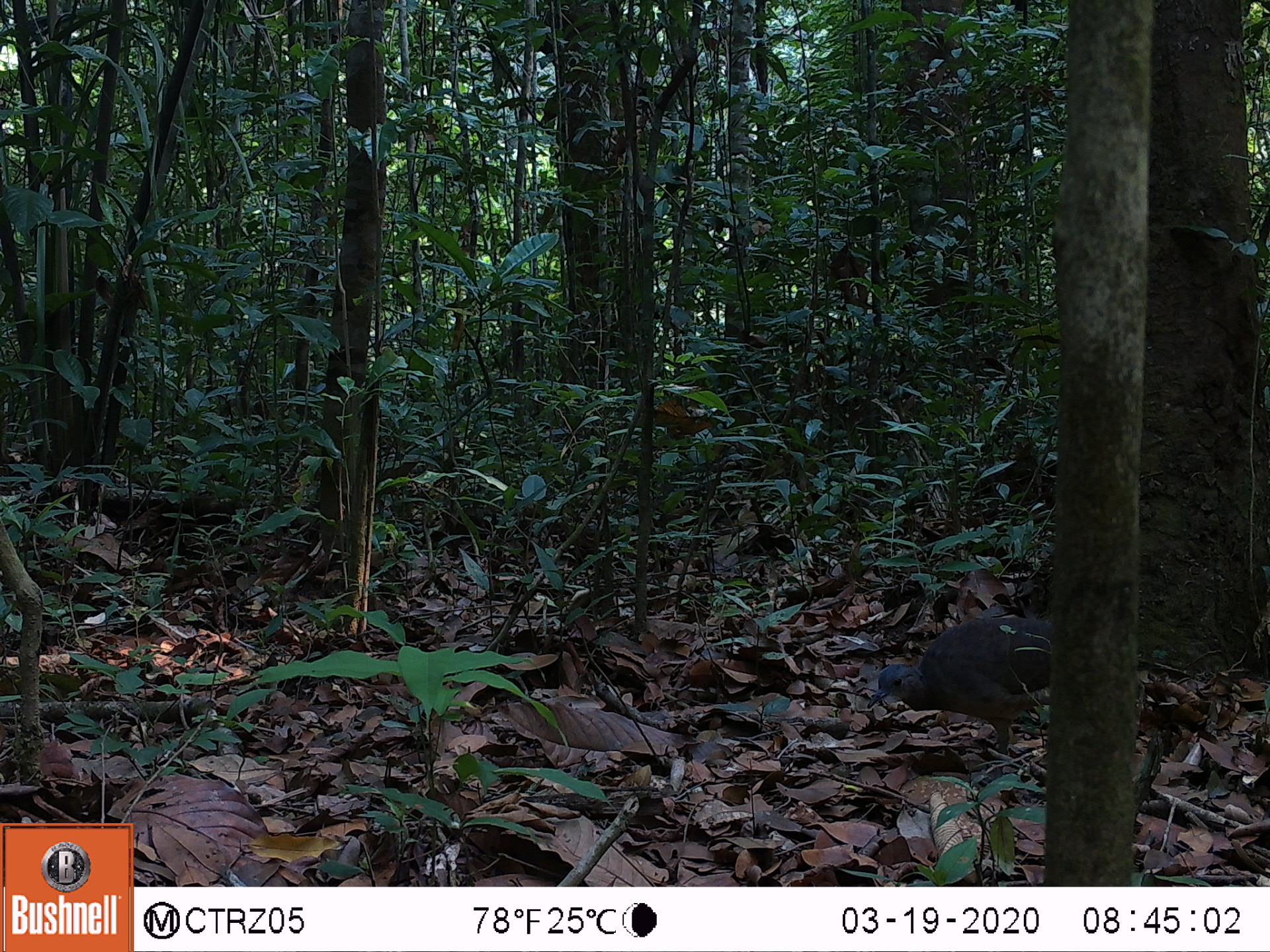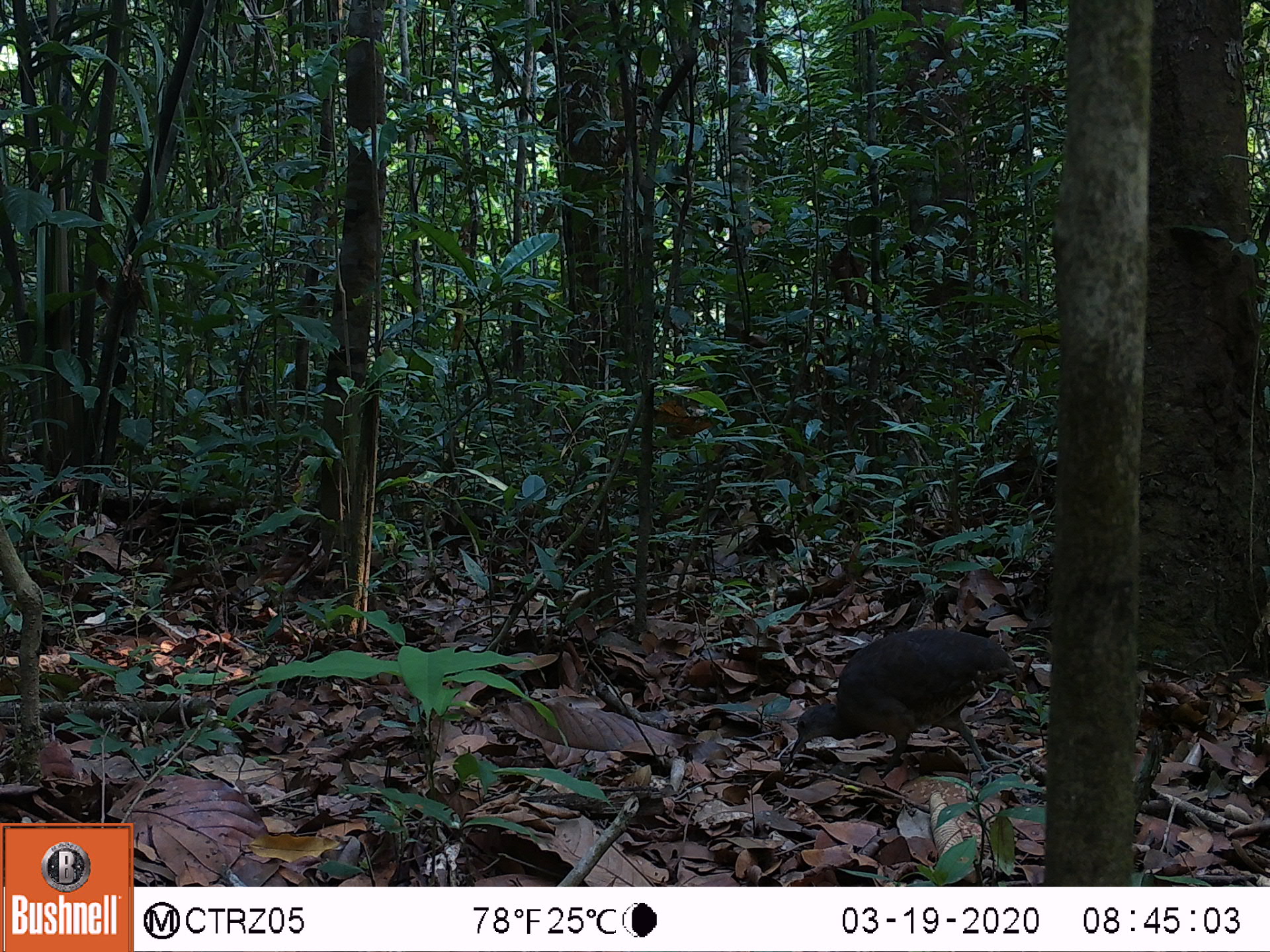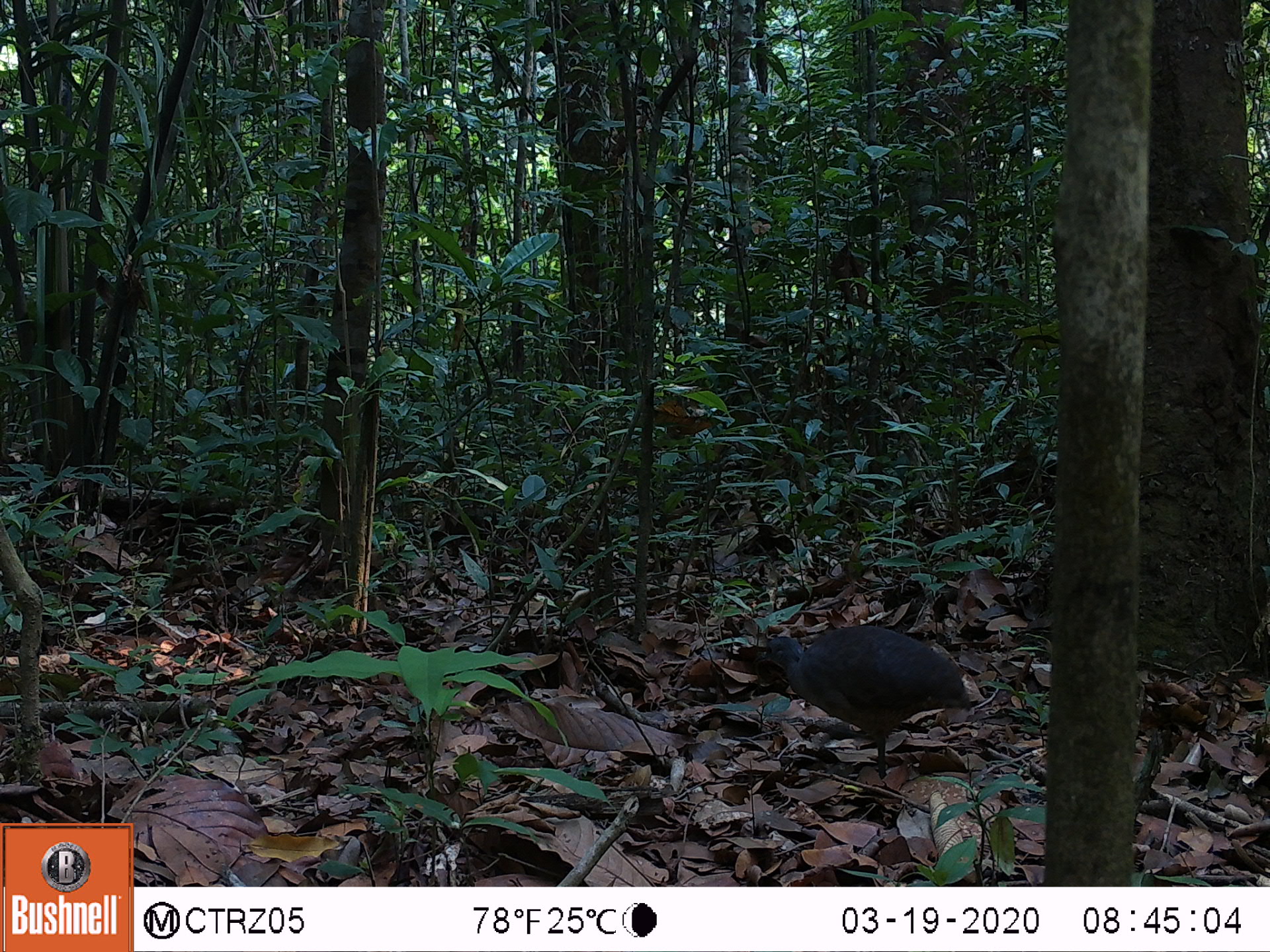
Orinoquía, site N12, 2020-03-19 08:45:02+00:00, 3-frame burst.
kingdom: Animalia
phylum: Chordata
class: Aves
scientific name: Aves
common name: bird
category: unknown bird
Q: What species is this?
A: Unknown bird (bird) (Aves).